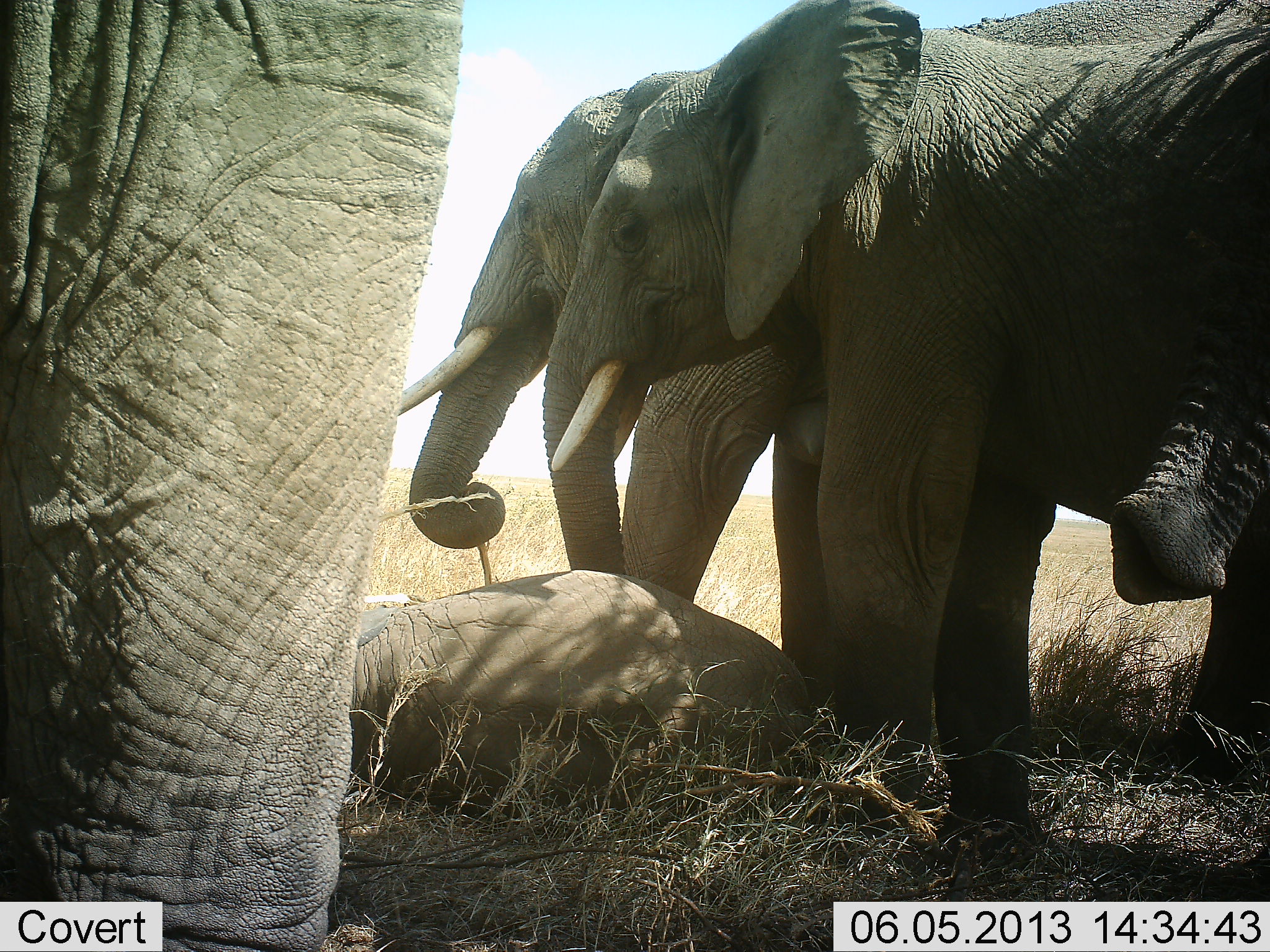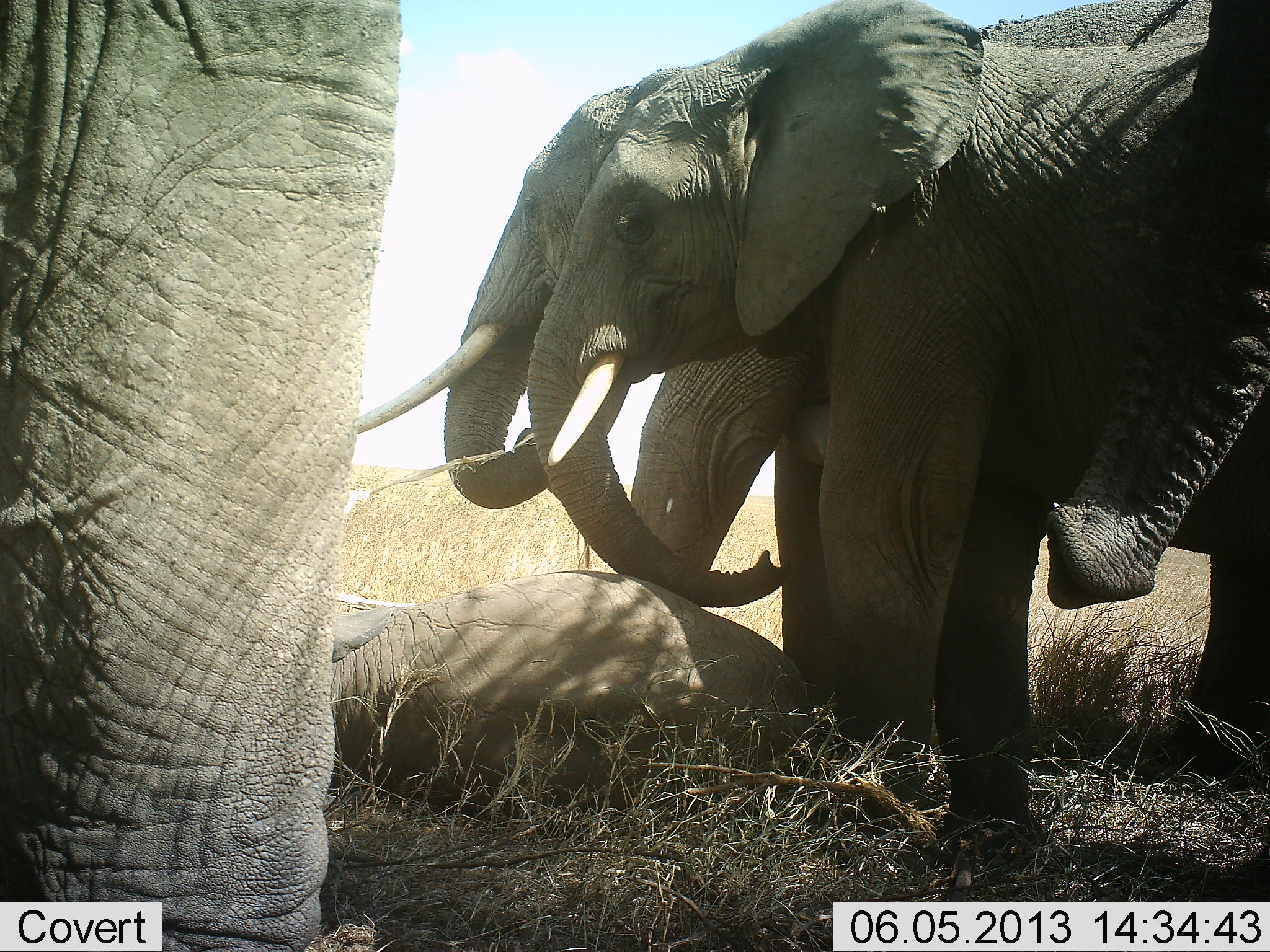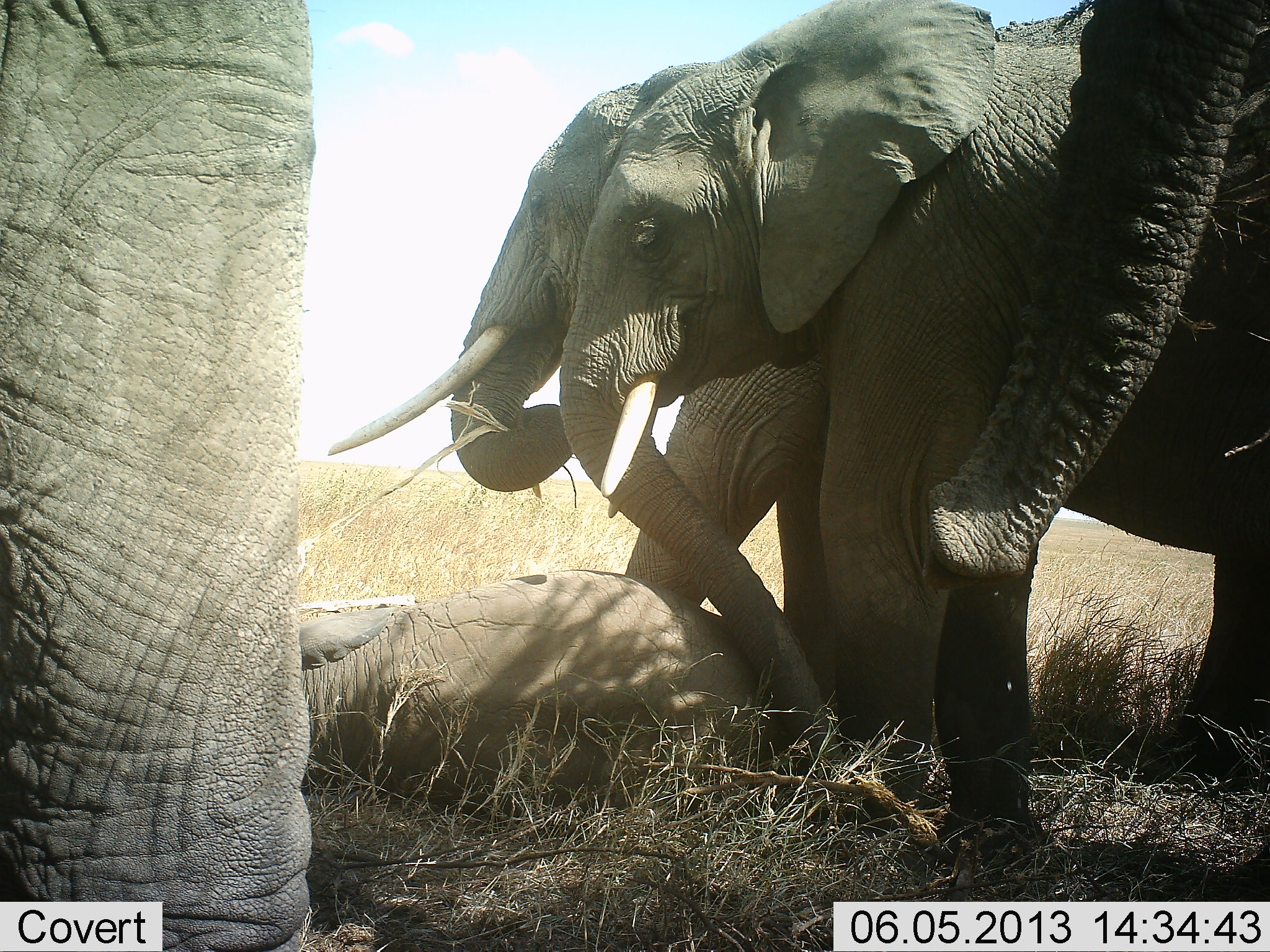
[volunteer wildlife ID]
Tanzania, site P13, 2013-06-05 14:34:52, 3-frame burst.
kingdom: Animalia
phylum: Chordata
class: Mammalia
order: Proboscidea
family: Elephantidae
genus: Loxodonta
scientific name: Loxodonta africana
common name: african bush elephant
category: elephant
Elephant (african bush elephant) (Loxodonta africana), count 5. Behavior (volunteer vote fractions): standing 64%, resting 81%, moving 11%, interacting 33%. Young present (vote fraction): 36%. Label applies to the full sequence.